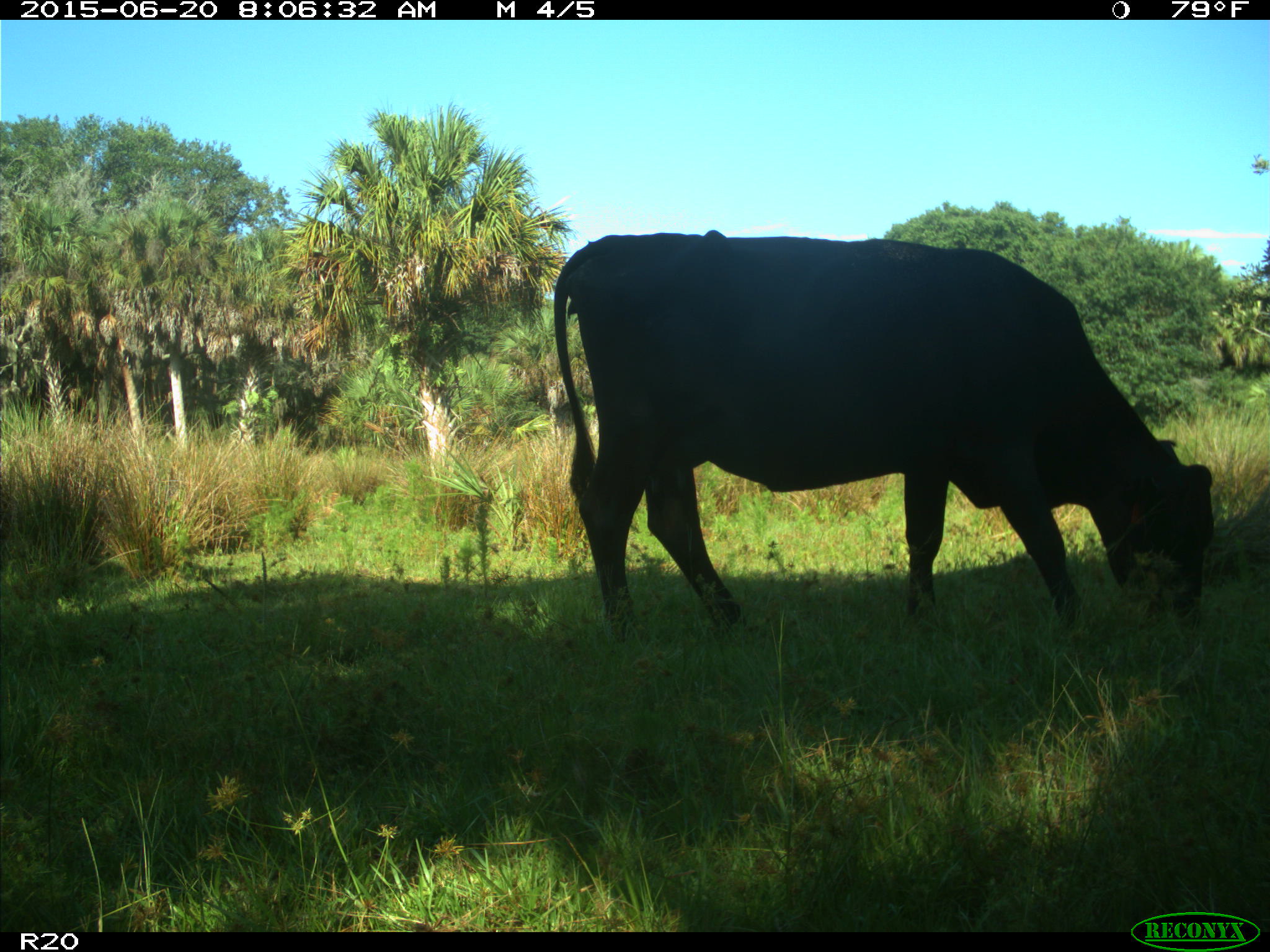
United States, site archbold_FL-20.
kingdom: Animalia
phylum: Chordata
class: Mammalia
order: Artiodactyla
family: Bovidae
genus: Bos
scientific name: Bos taurus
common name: domestic cow